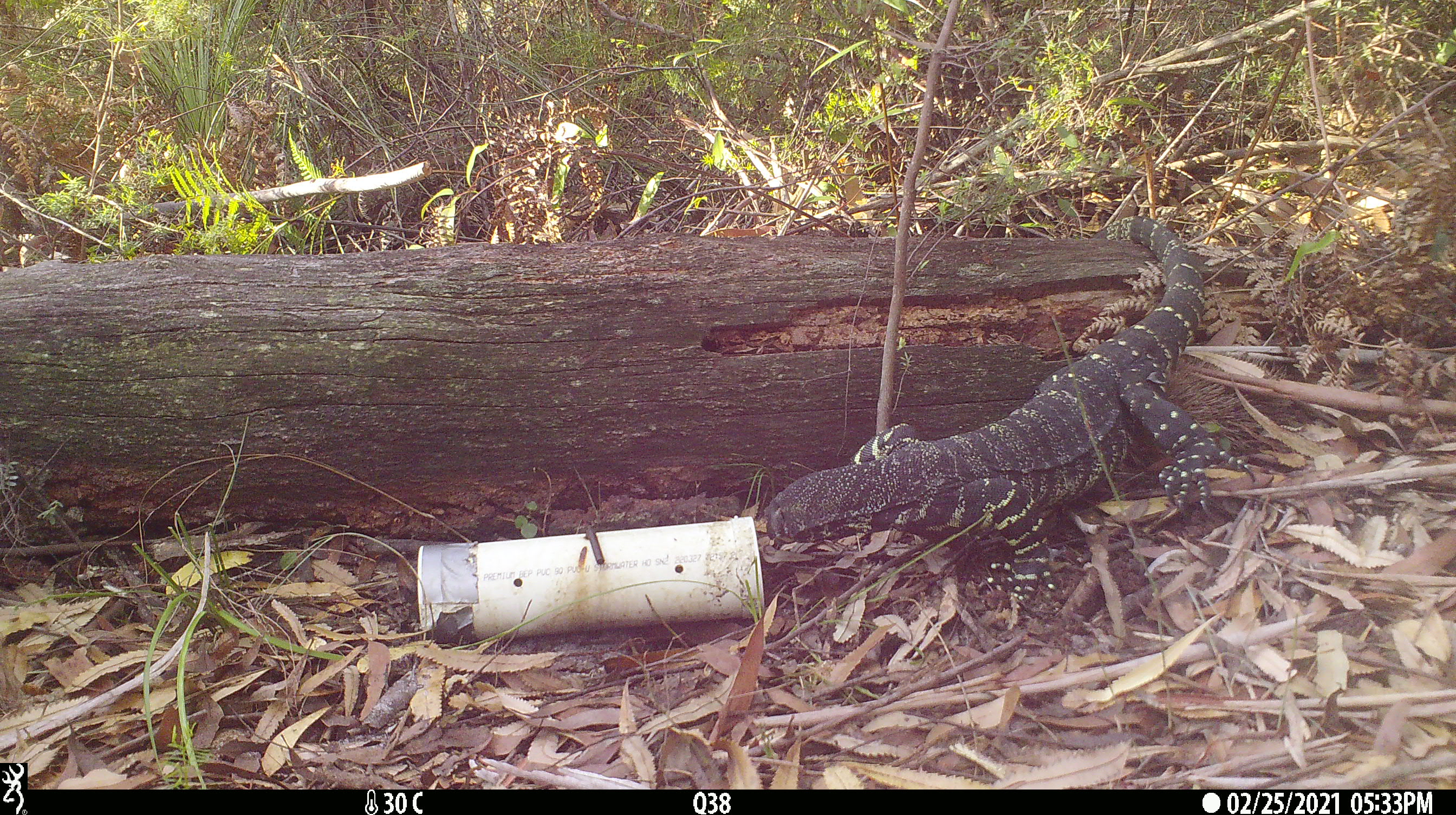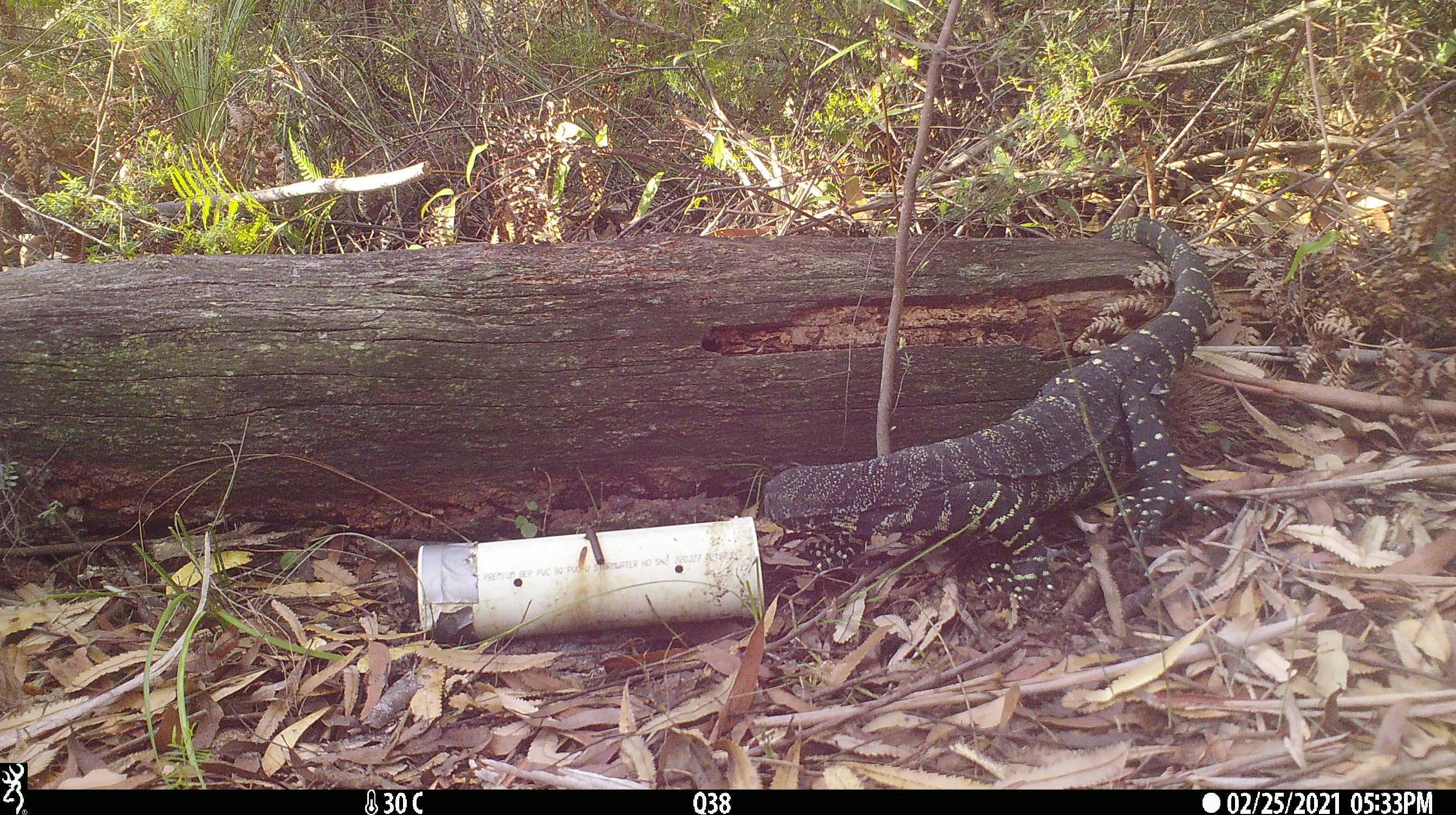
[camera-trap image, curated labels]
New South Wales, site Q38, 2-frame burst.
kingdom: Animalia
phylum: Chordata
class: Reptilia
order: Squamata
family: Varanidae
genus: Varanus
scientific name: Varanus varius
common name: lace monitor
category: goanna